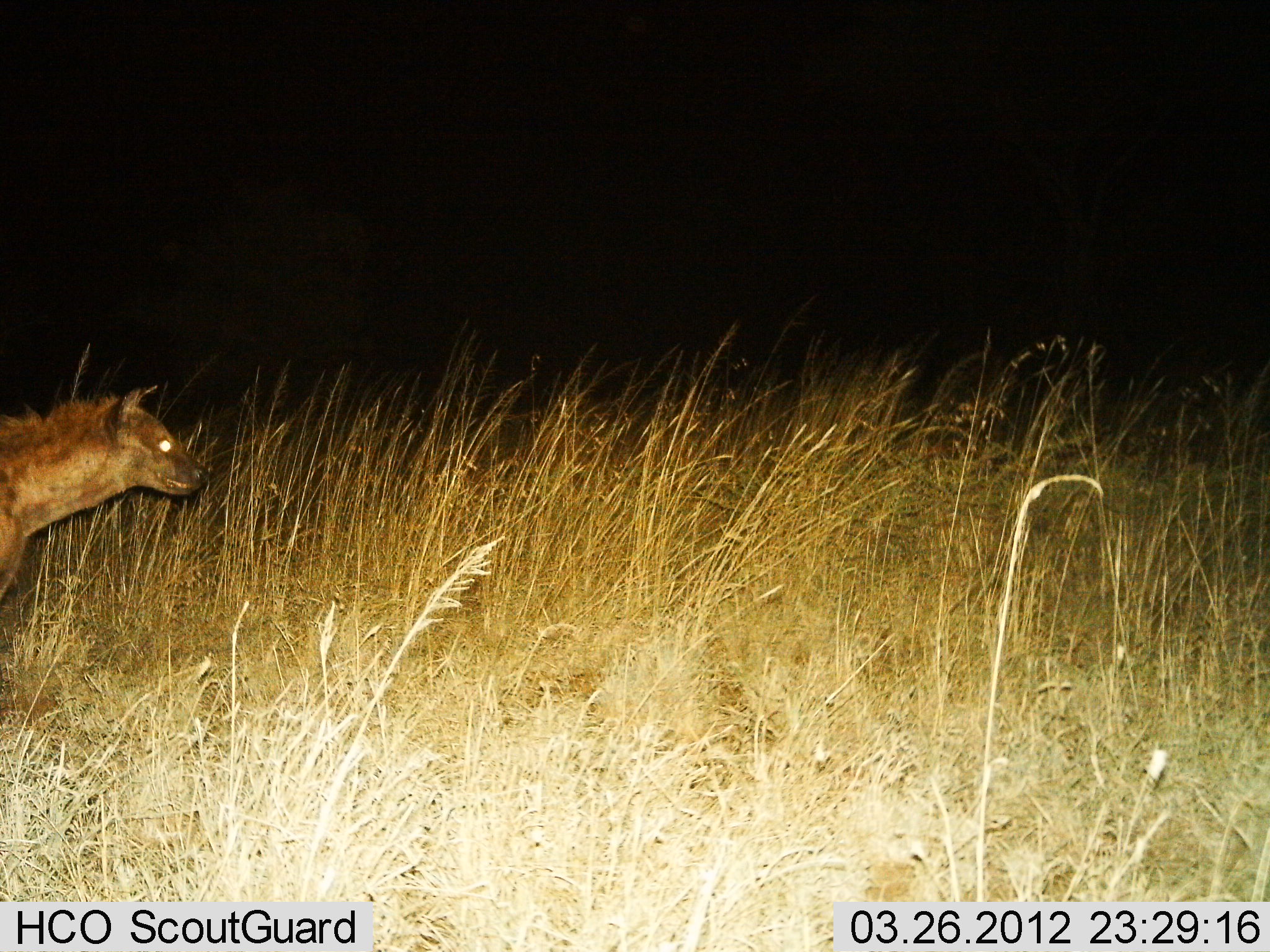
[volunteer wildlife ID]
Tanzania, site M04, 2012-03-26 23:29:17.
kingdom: Animalia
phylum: Chordata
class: Mammalia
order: Carnivora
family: Hyaenidae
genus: Crocuta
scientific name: Crocuta crocuta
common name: spotted hyena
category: hyenaspotted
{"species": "hyenaspotted (spotted hyena) (Crocuta crocuta)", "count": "1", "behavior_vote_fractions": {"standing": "53%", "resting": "0%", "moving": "60%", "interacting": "0%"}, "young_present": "0%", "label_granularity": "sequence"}